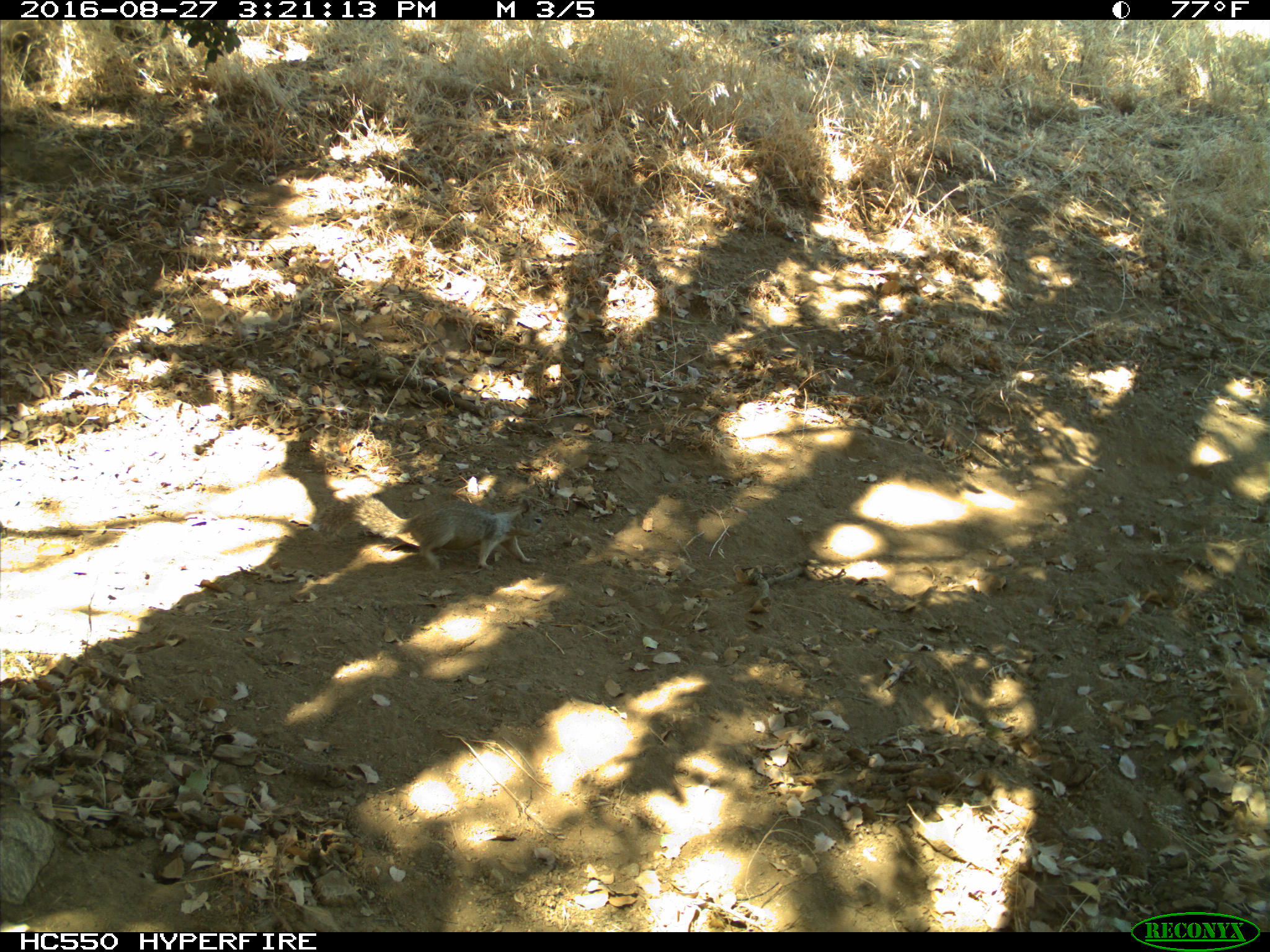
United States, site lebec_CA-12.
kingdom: Animalia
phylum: Chordata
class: Mammalia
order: Rodentia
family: Sciuridae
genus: Otospermophilus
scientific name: Otospermophilus beecheyi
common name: california ground squirrel